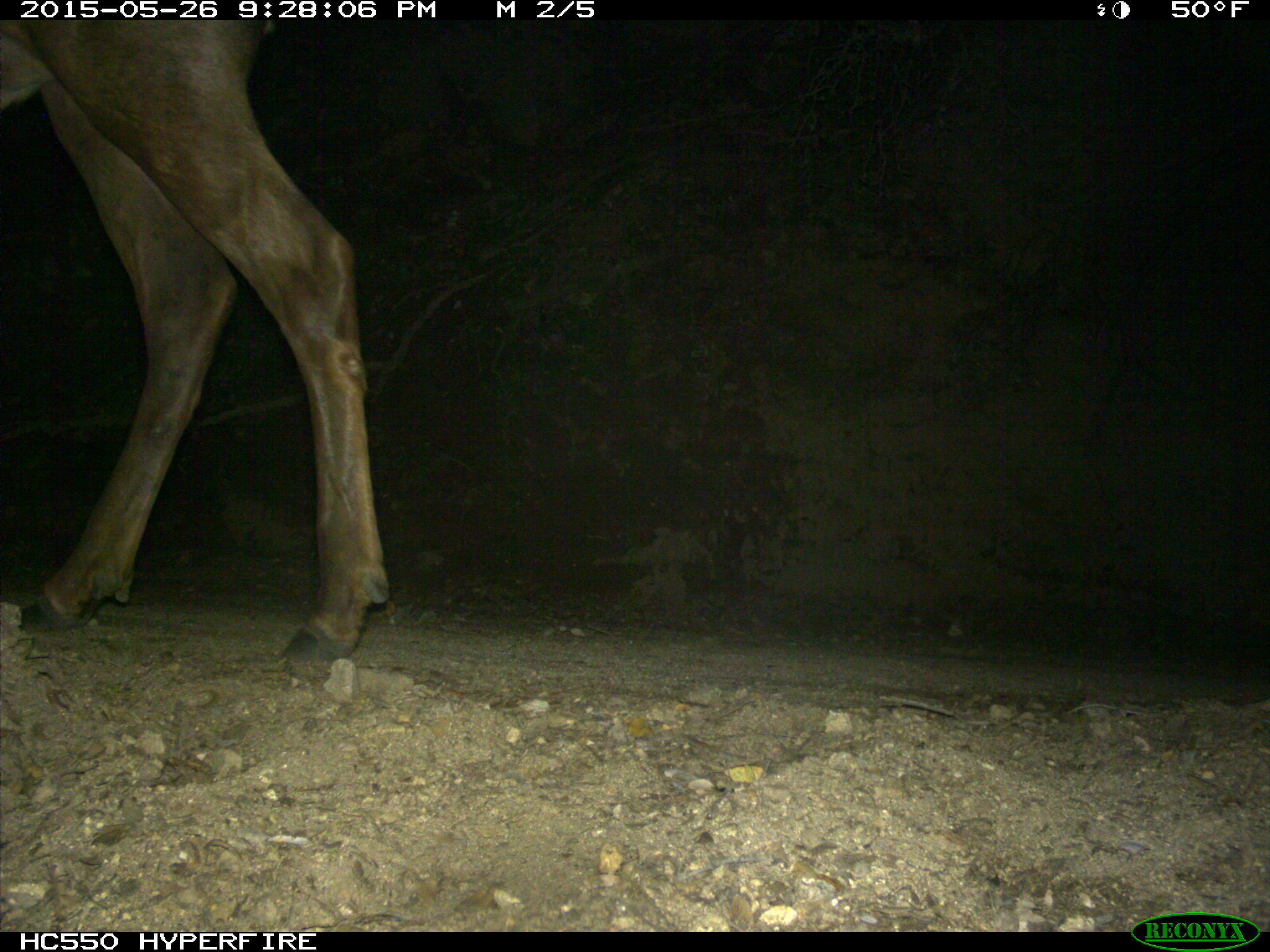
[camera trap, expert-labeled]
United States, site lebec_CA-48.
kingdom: Animalia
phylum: Chordata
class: Mammalia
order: Artiodactyla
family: Cervidae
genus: Cervus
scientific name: Cervus canadensis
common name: elk